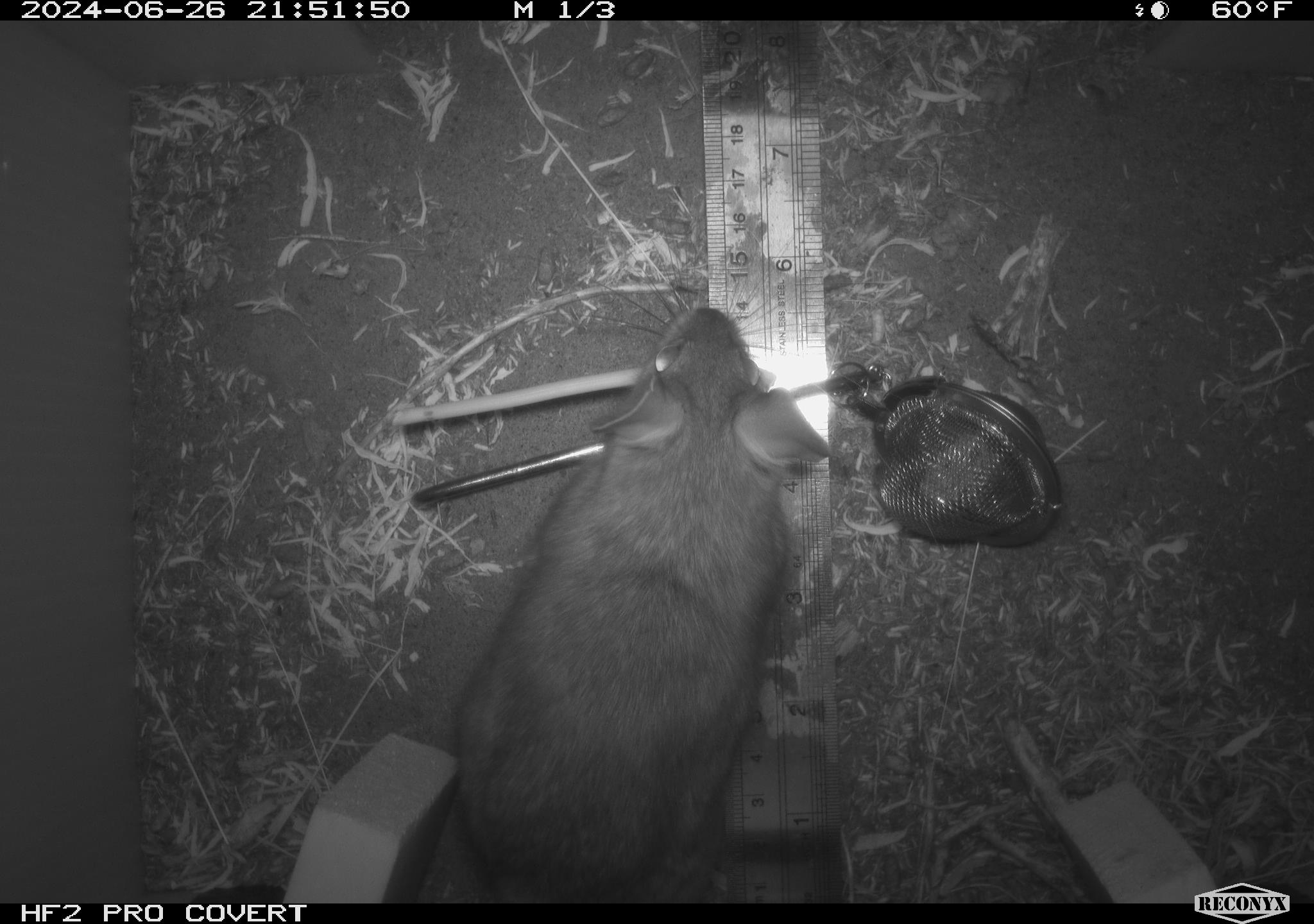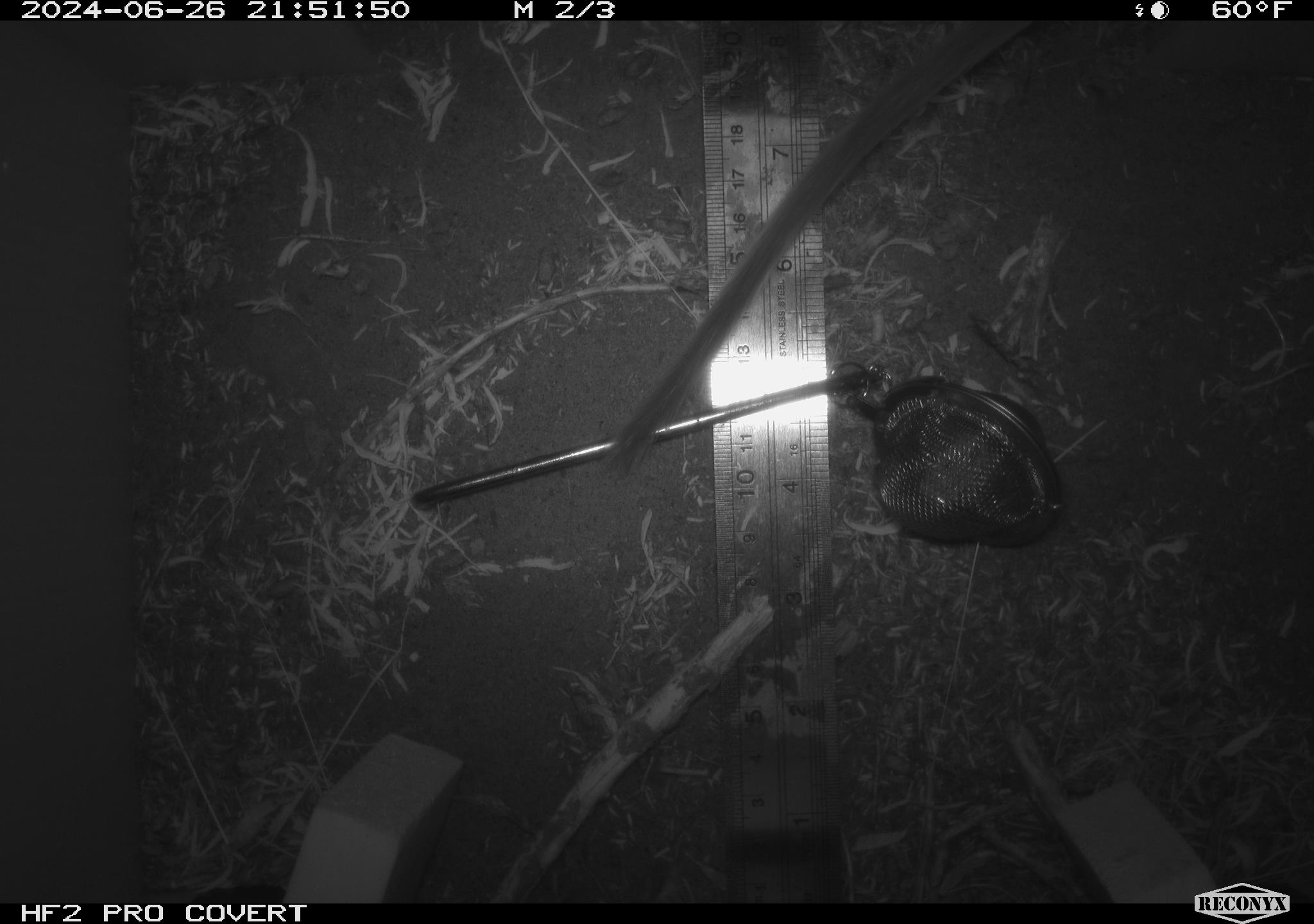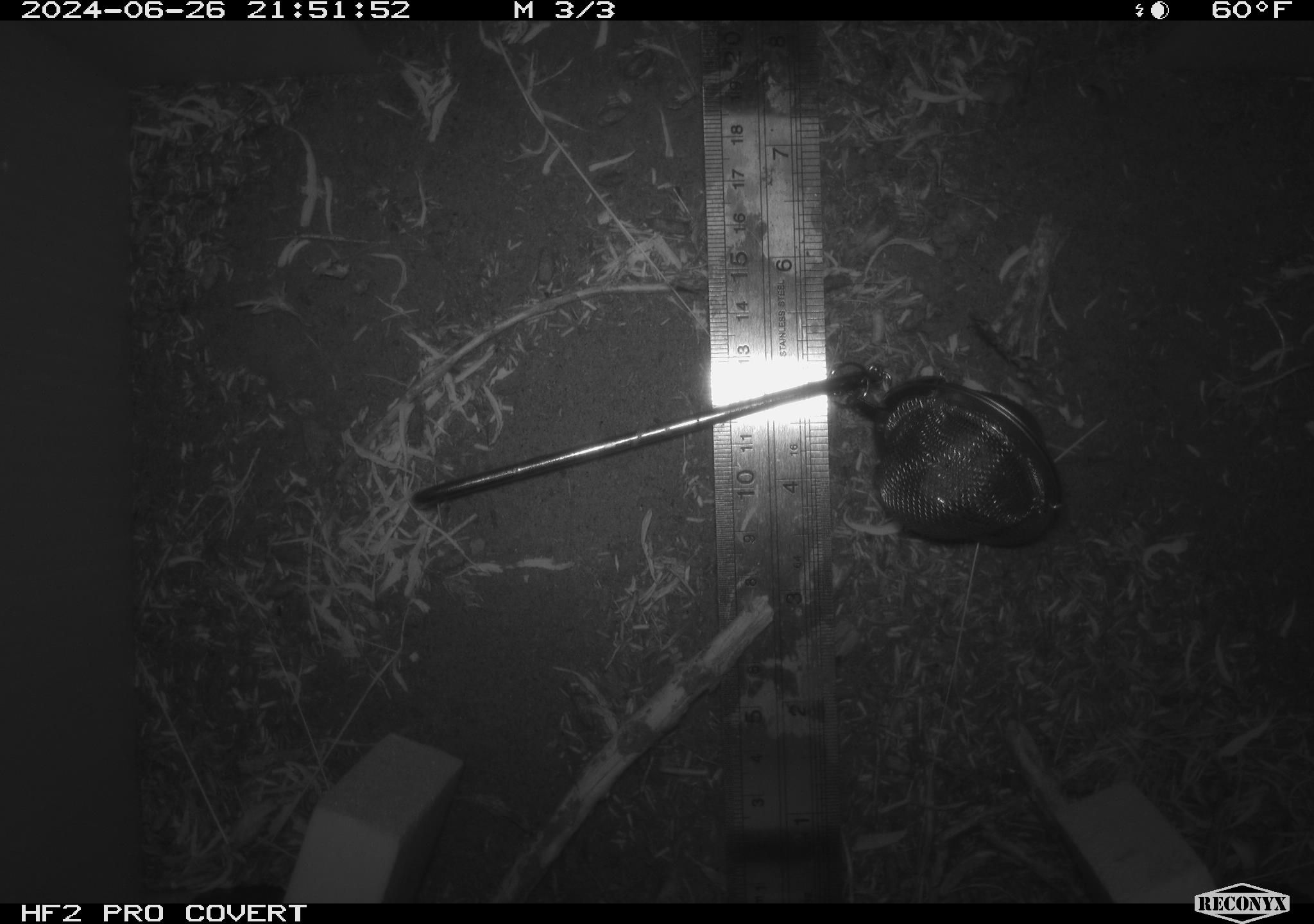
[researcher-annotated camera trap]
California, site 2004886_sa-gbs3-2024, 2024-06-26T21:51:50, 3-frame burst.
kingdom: Animalia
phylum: Chordata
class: Mammalia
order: Rodentia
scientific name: Rodentia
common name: woodrat or rat or mouse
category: woodrat or rat or mouse species